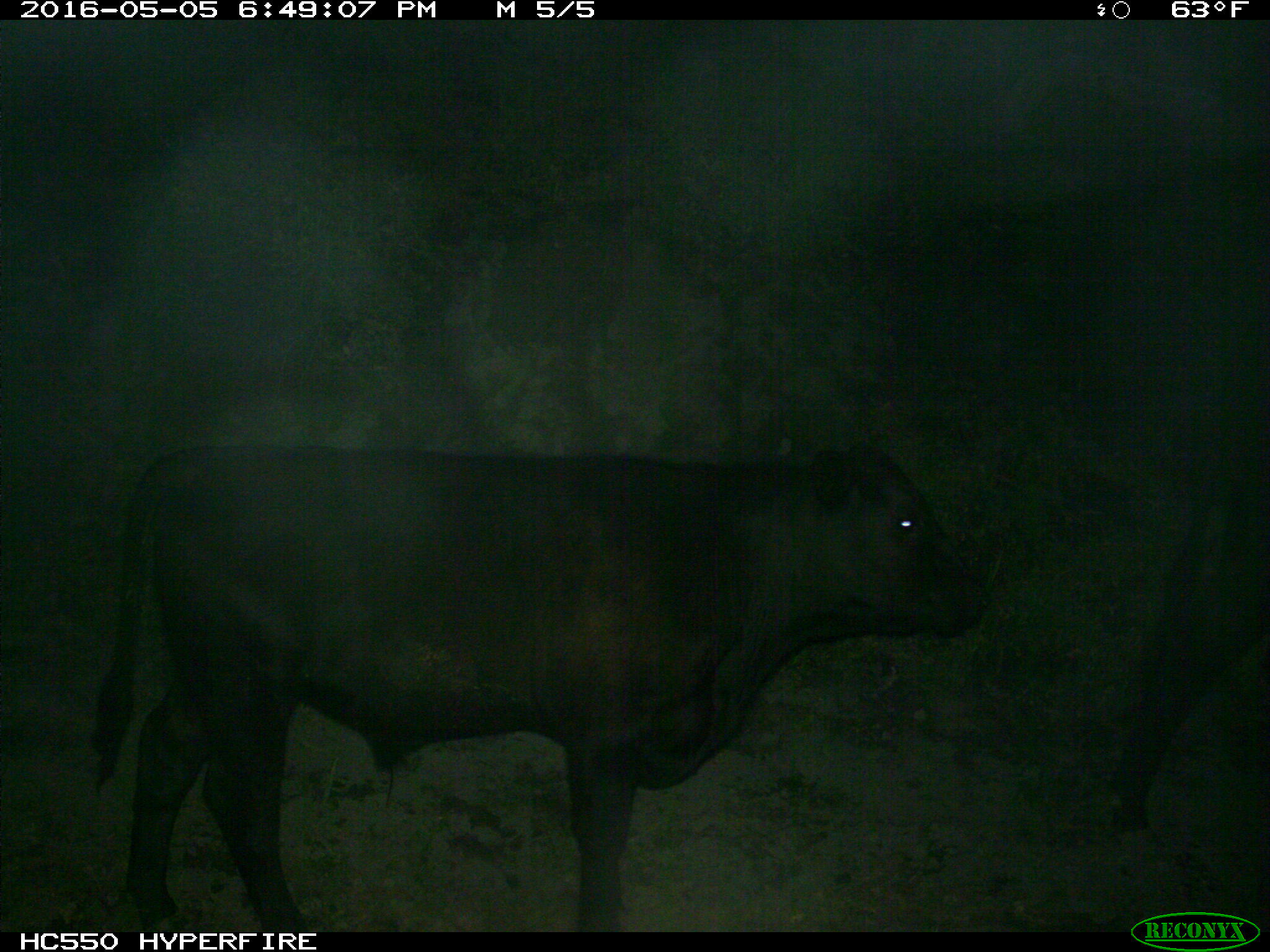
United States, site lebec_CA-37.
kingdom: Animalia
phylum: Chordata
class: Mammalia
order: Artiodactyla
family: Bovidae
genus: Bos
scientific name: Bos taurus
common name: domestic cow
Bos taurus (domestic cow).